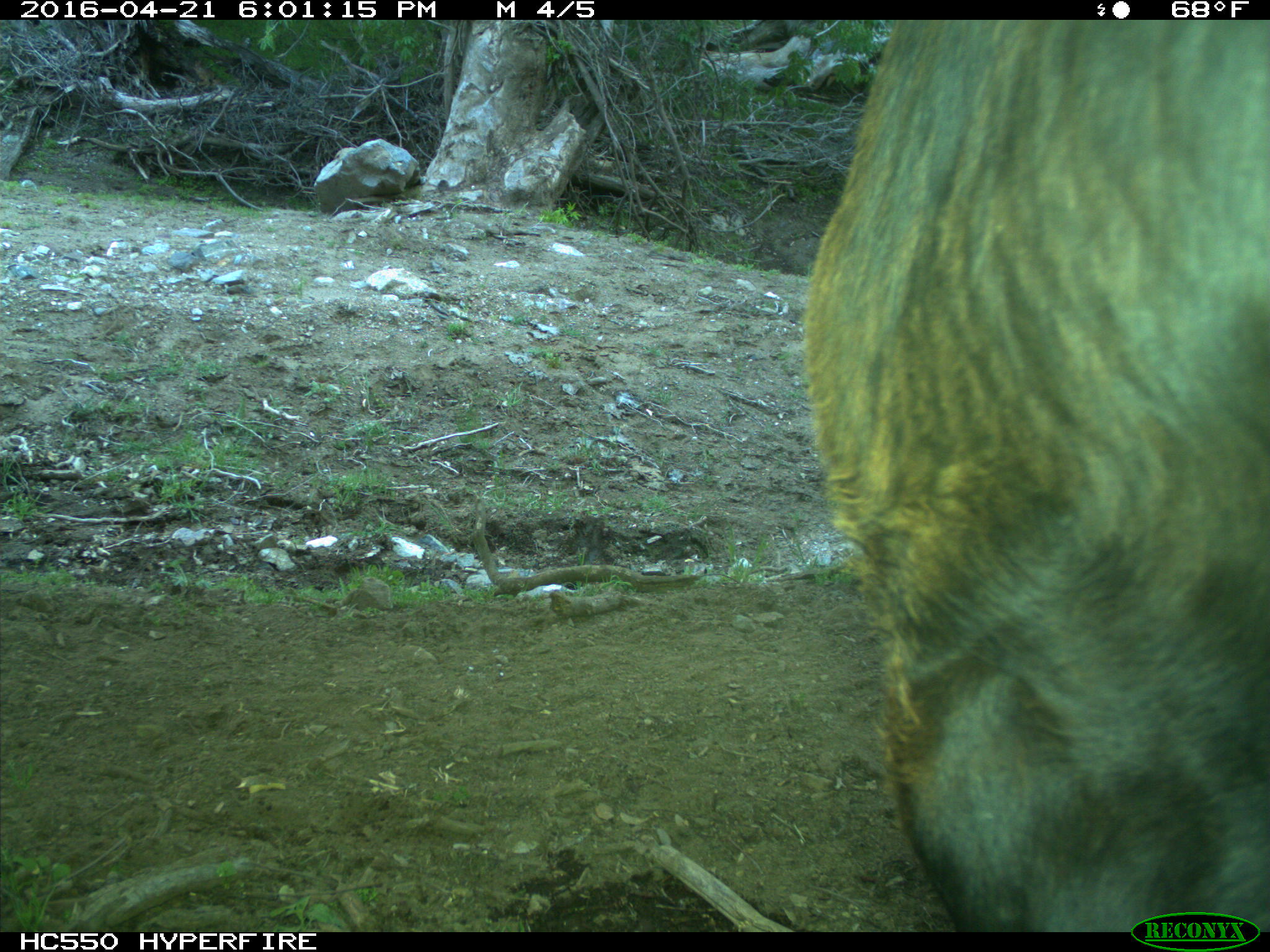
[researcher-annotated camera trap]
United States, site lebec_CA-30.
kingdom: Animalia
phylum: Chordata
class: Mammalia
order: Artiodactyla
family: Bovidae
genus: Bos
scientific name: Bos taurus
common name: domestic cow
Bos taurus (domestic cow).